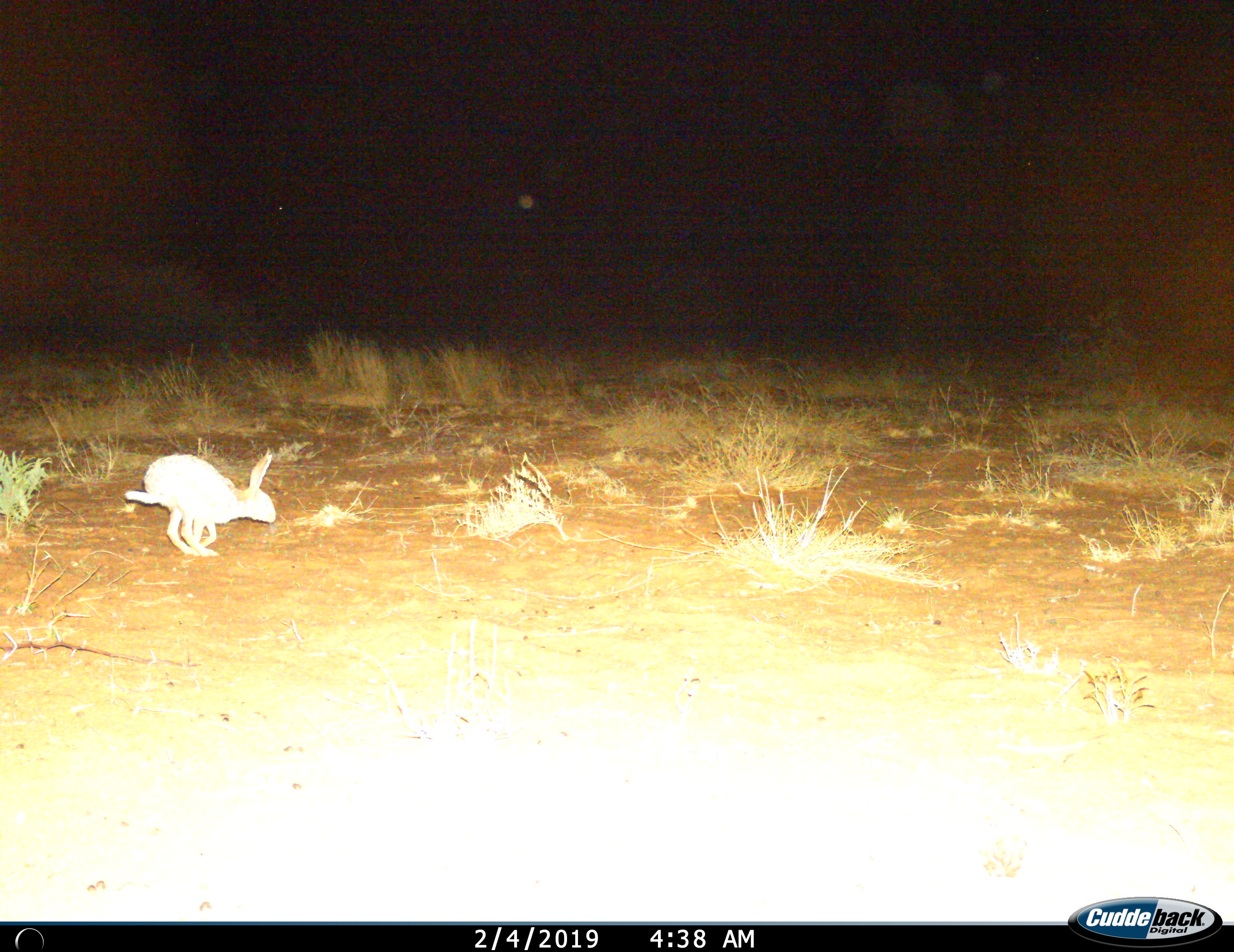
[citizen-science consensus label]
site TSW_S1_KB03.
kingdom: Animalia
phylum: Chordata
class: Mammalia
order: Lagomorpha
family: Leporidae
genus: Lepus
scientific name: Lepus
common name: hare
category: hareunknown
Hareunknown (hare) (Lepus), count 1. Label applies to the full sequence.